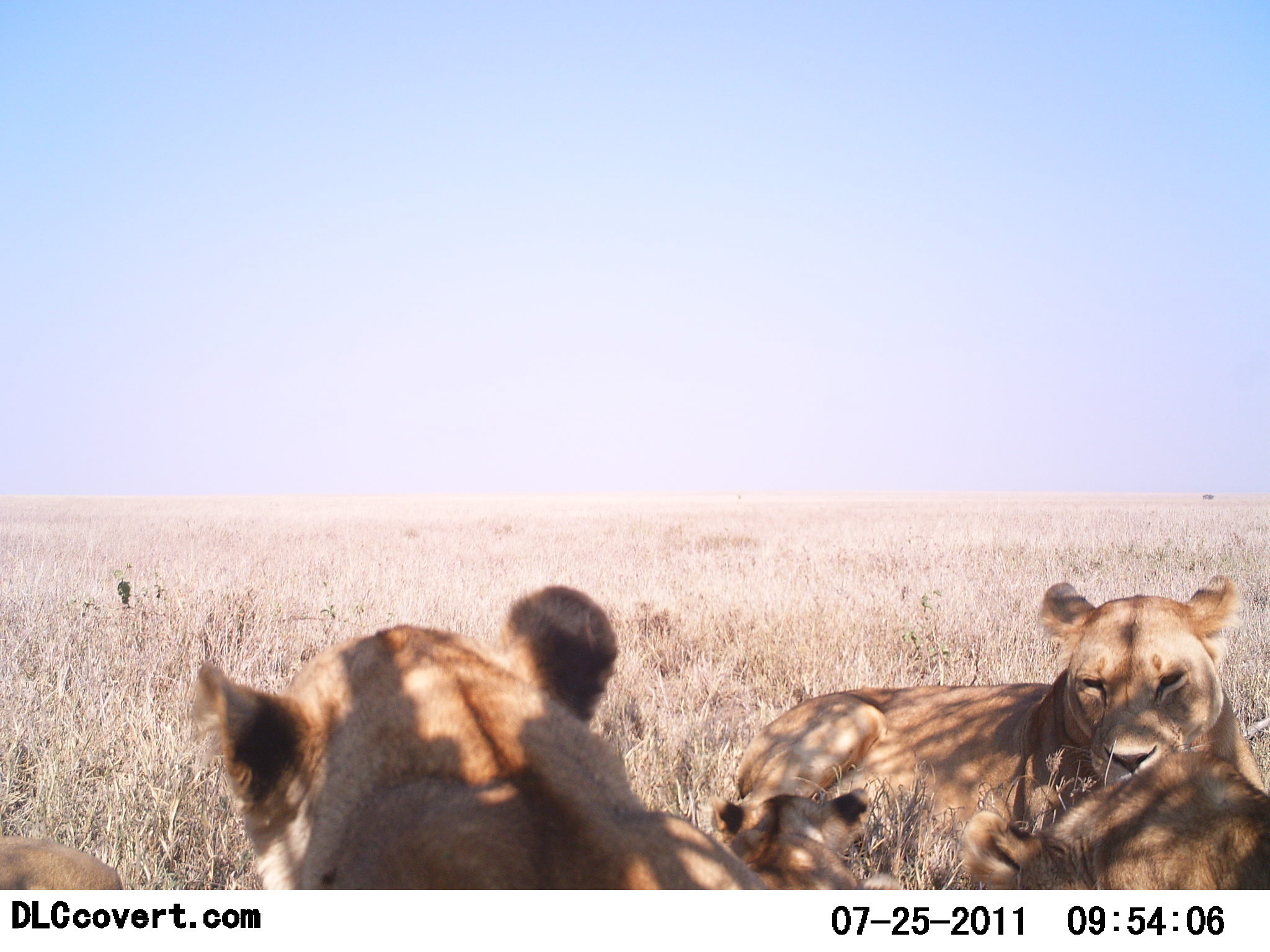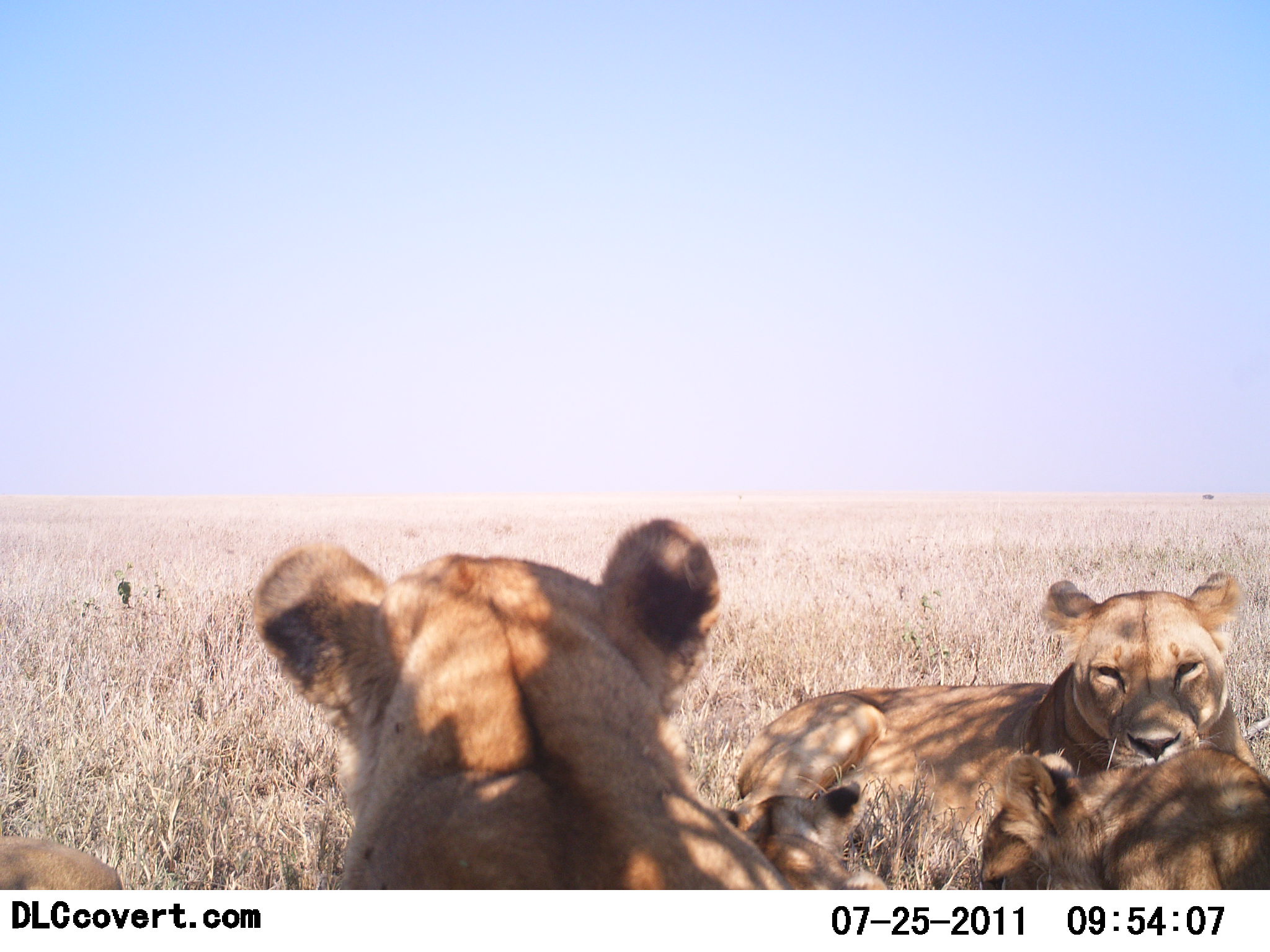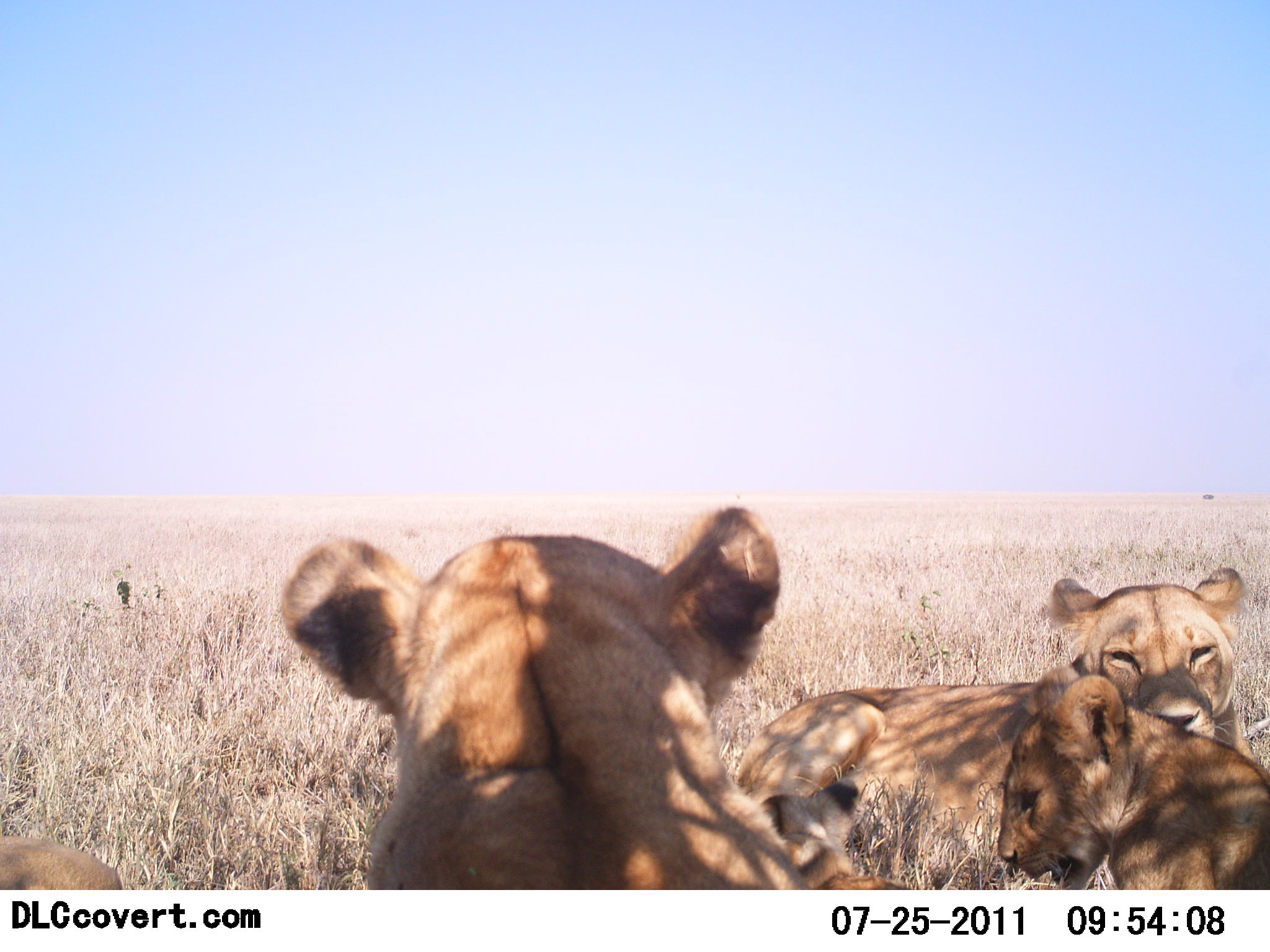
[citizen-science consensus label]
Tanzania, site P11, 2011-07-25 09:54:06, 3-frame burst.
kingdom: Animalia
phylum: Chordata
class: Mammalia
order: Carnivora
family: Felidae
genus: Panthera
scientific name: Panthera leo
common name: lion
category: lionfemale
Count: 4.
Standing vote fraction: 0%.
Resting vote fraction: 100%.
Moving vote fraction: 0%.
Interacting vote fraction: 7%.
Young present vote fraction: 86%.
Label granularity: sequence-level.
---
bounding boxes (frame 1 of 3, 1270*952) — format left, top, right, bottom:
animal: 178, 584, 766, 891; 713, 575, 1263, 862; 959, 749, 1270, 889; 709, 775, 906, 889; 0, 831, 124, 890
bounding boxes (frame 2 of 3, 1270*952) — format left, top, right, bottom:
animal: 251, 515, 791, 891; 713, 572, 1263, 862; 980, 737, 1270, 889; 717, 775, 906, 889; 0, 835, 125, 889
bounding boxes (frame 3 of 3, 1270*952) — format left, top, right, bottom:
animal: 252, 507, 794, 890; 730, 566, 1260, 862; 996, 664, 1270, 889; 733, 773, 906, 889; 0, 833, 126, 888